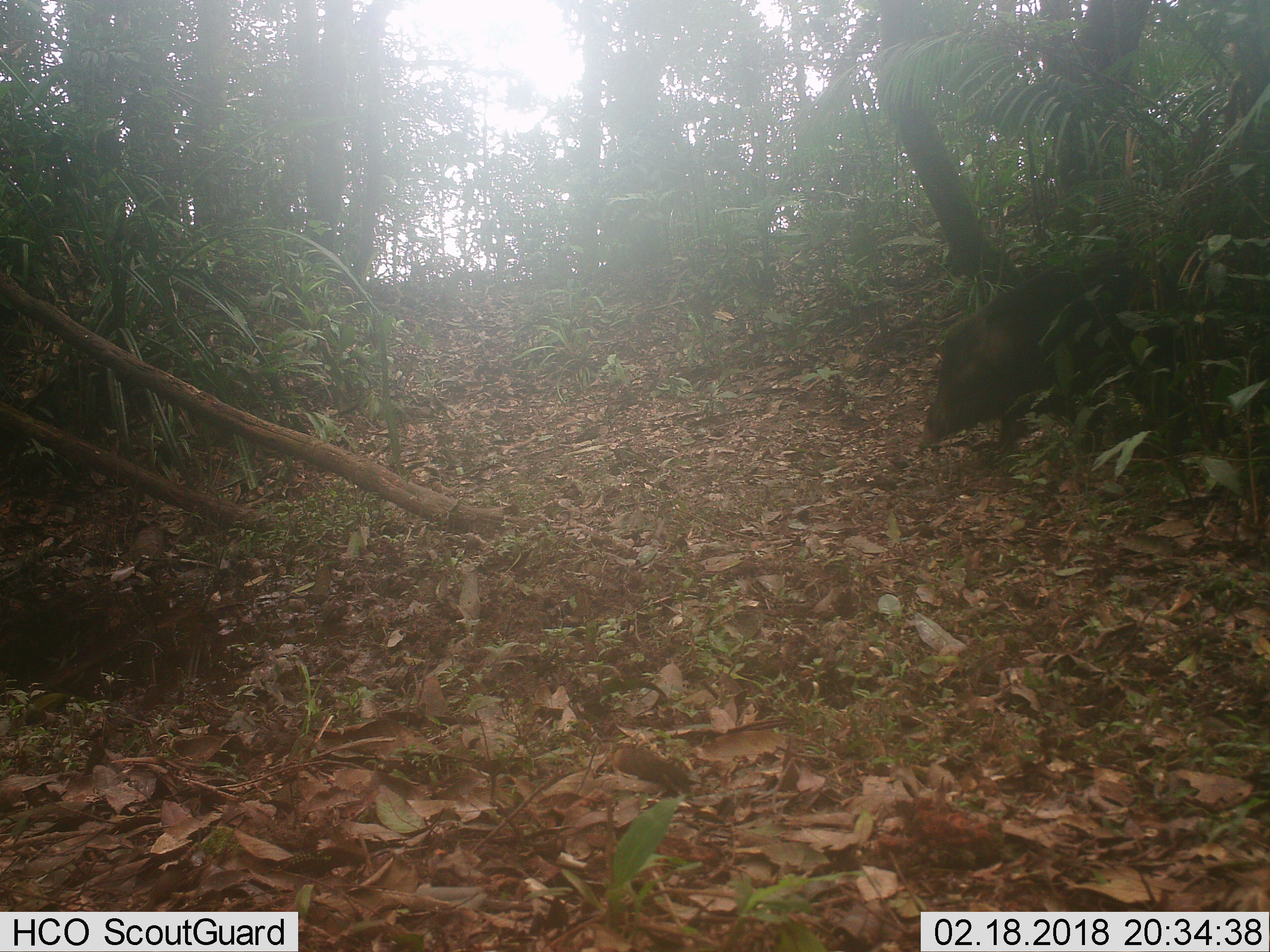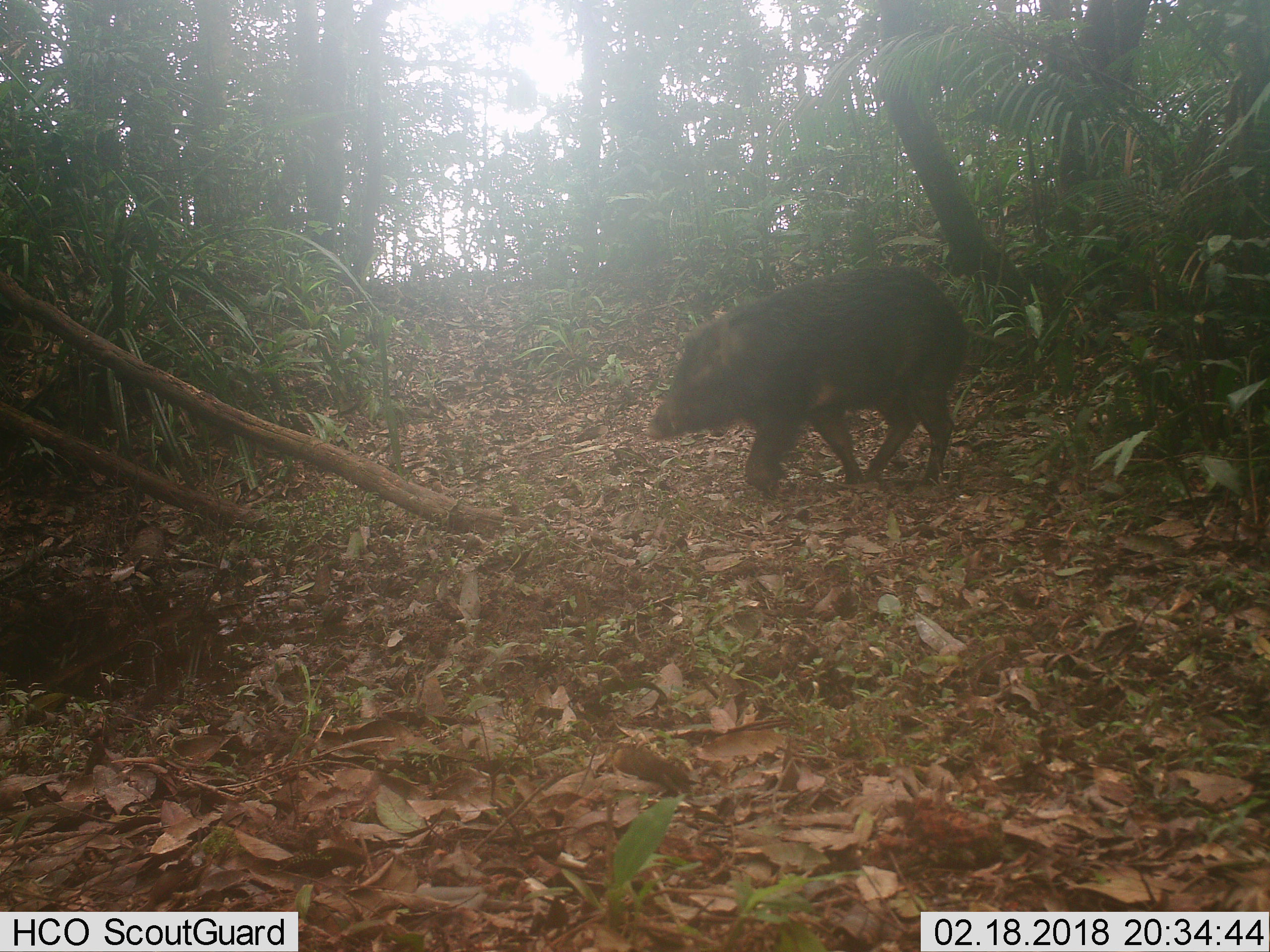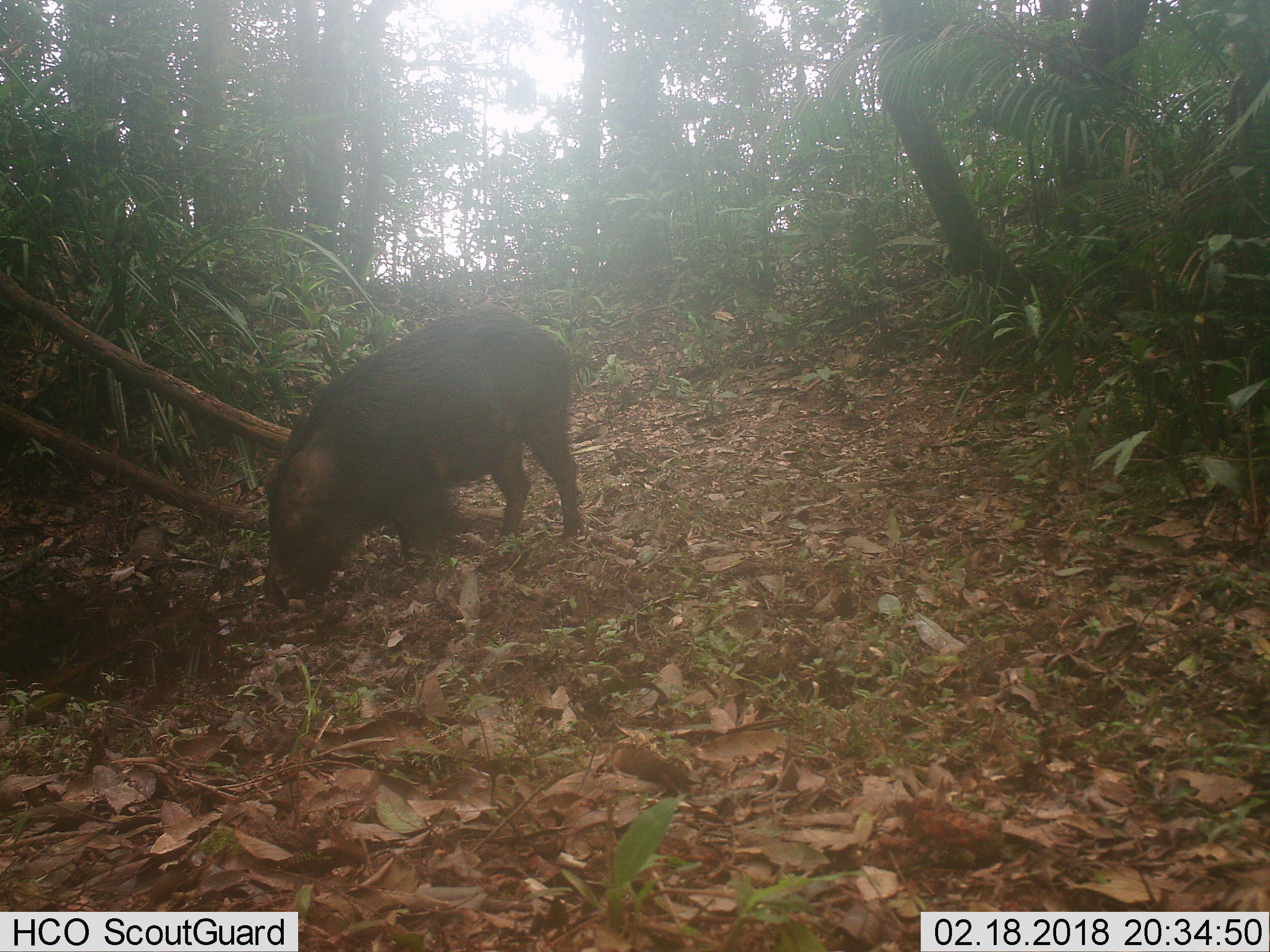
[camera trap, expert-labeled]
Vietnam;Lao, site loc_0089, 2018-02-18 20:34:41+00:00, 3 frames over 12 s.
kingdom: Animalia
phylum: Chordata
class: Mammalia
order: Artiodactyla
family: Suidae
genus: Sus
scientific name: Sus scrofa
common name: eurasian wild pig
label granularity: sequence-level